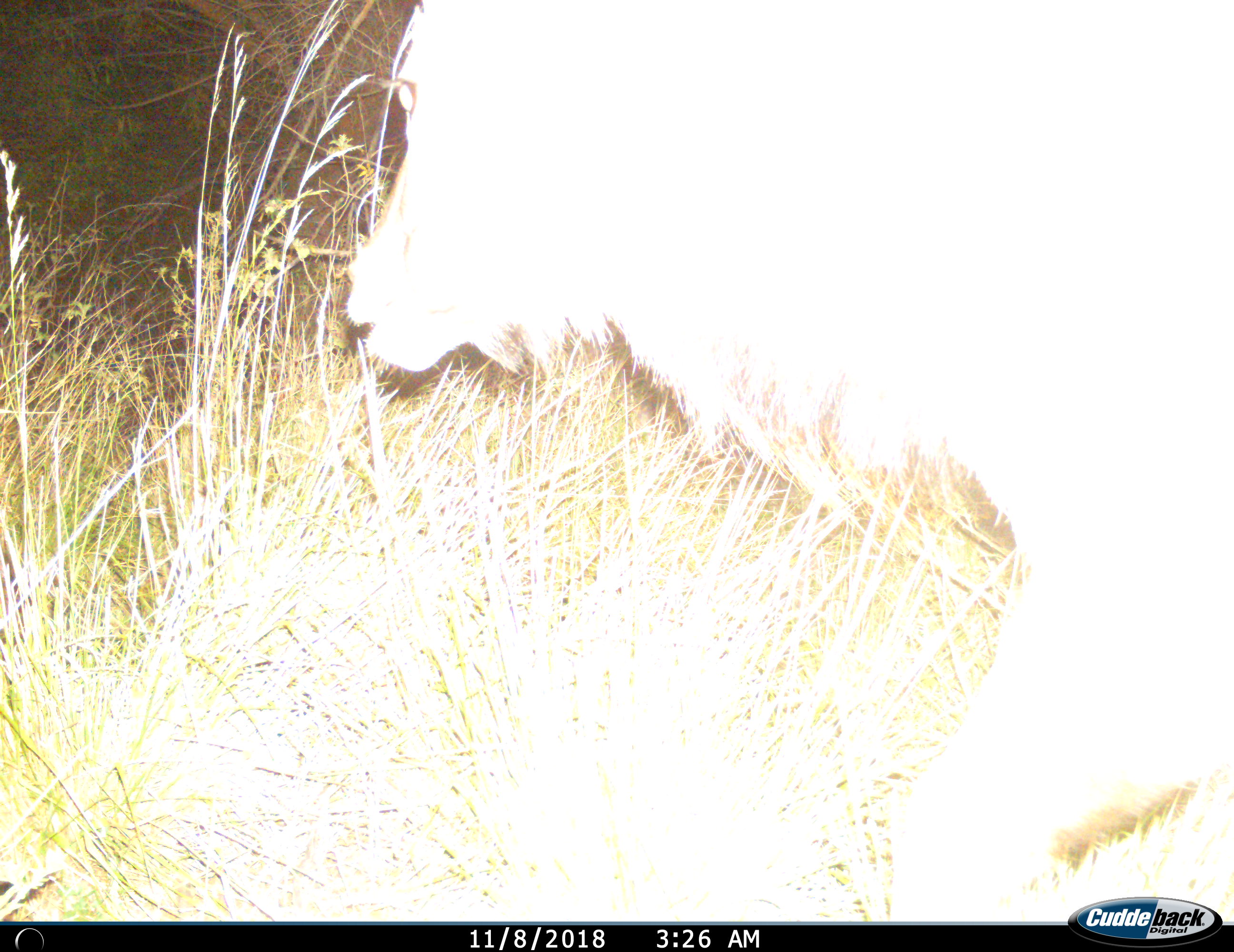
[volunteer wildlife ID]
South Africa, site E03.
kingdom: Animalia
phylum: Chordata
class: Mammalia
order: Artiodactyla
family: Bovidae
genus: Tragelaphus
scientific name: Tragelaphus strepsiceros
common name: greater kudu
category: kudu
Kudu (greater kudu) (Tragelaphus strepsiceros), count 1. Behavior (volunteer vote fractions): standing 14%, resting 0%, moving 100%, interacting 0%. Young present (vote fraction): 0%. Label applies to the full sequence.